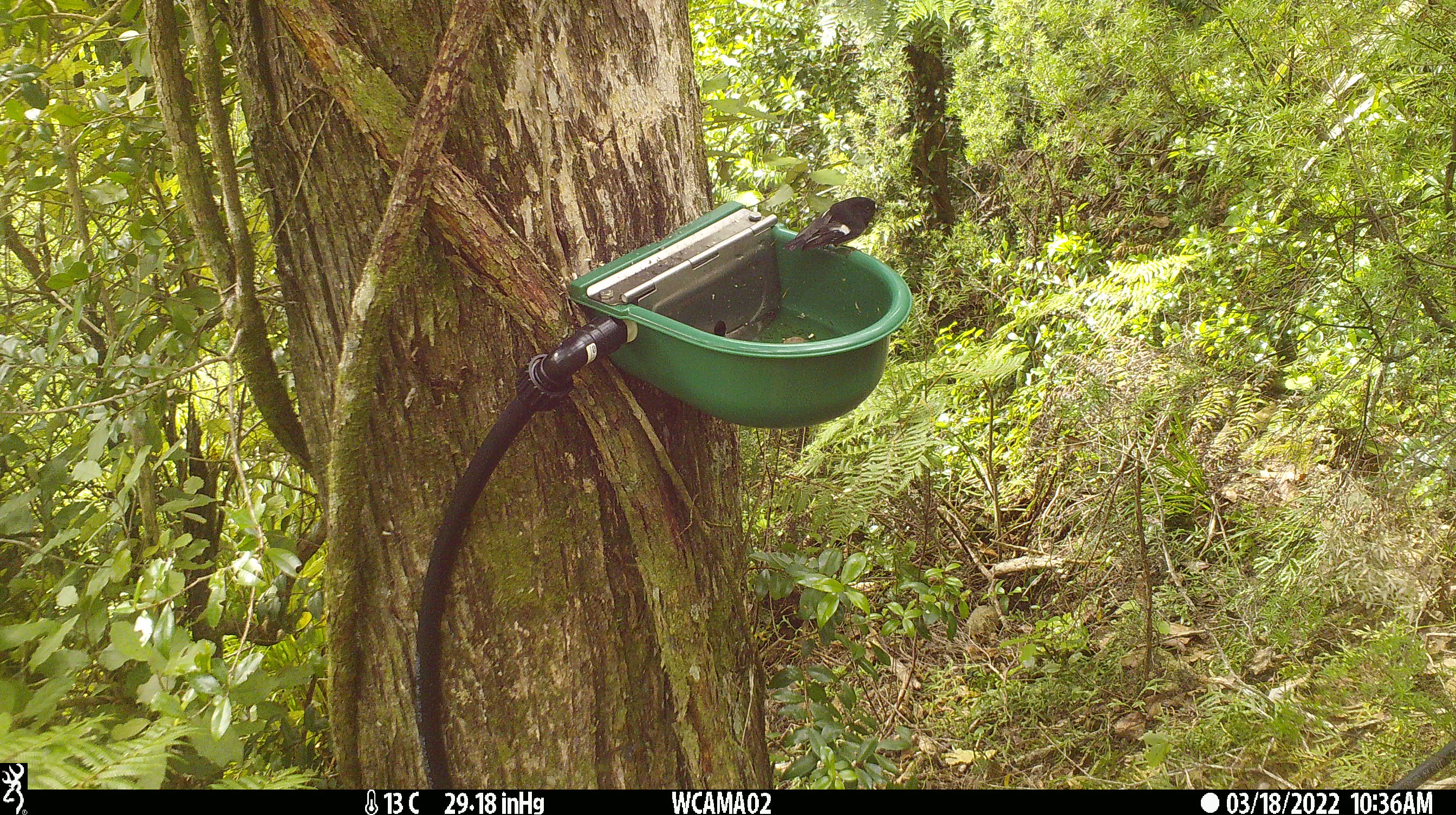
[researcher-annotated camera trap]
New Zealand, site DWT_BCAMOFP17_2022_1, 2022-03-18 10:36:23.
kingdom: Animalia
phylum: Chordata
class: Aves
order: Passeriformes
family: Petroicidae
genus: Petroica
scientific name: Petroica macrocephala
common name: tomtit